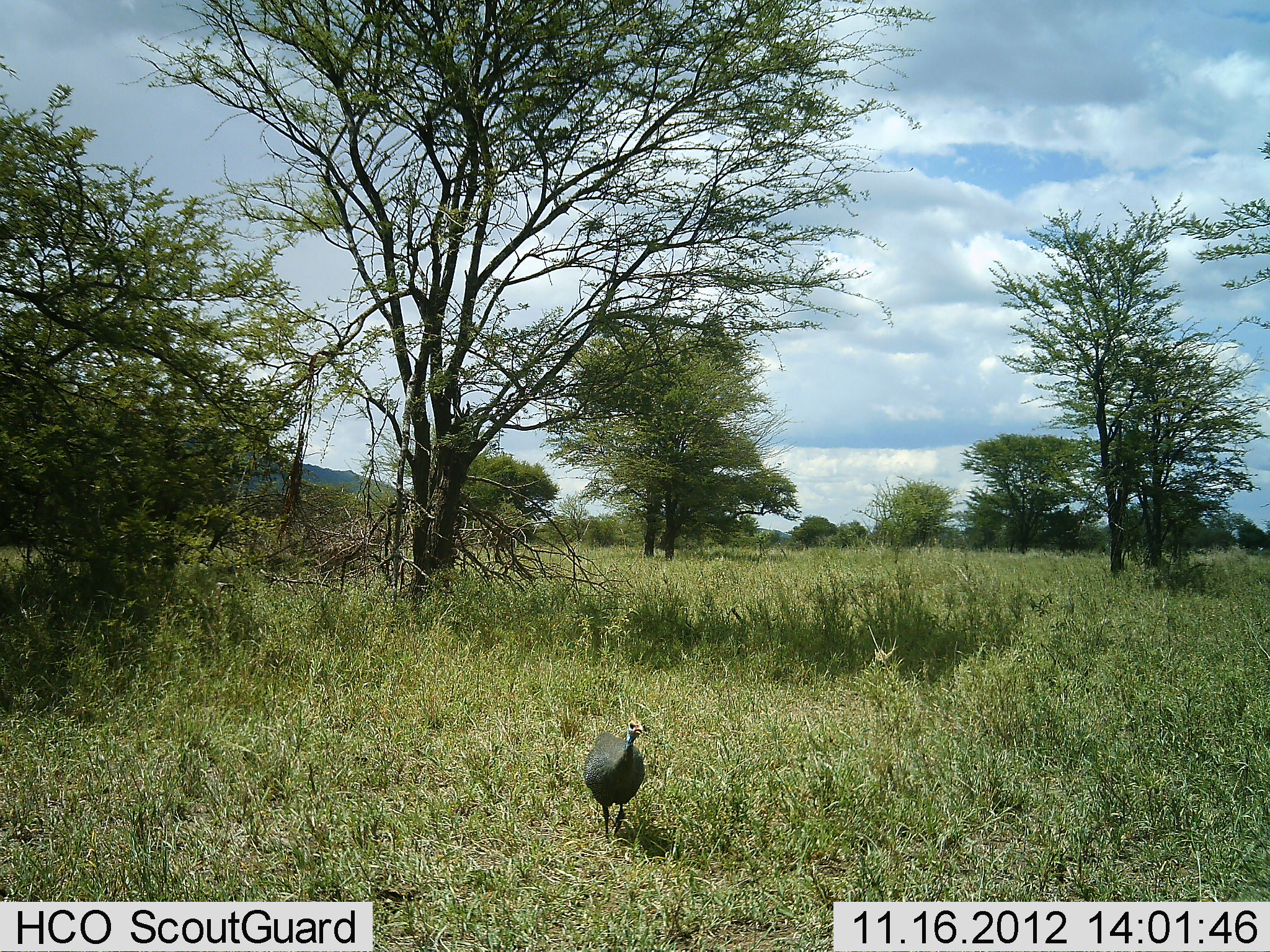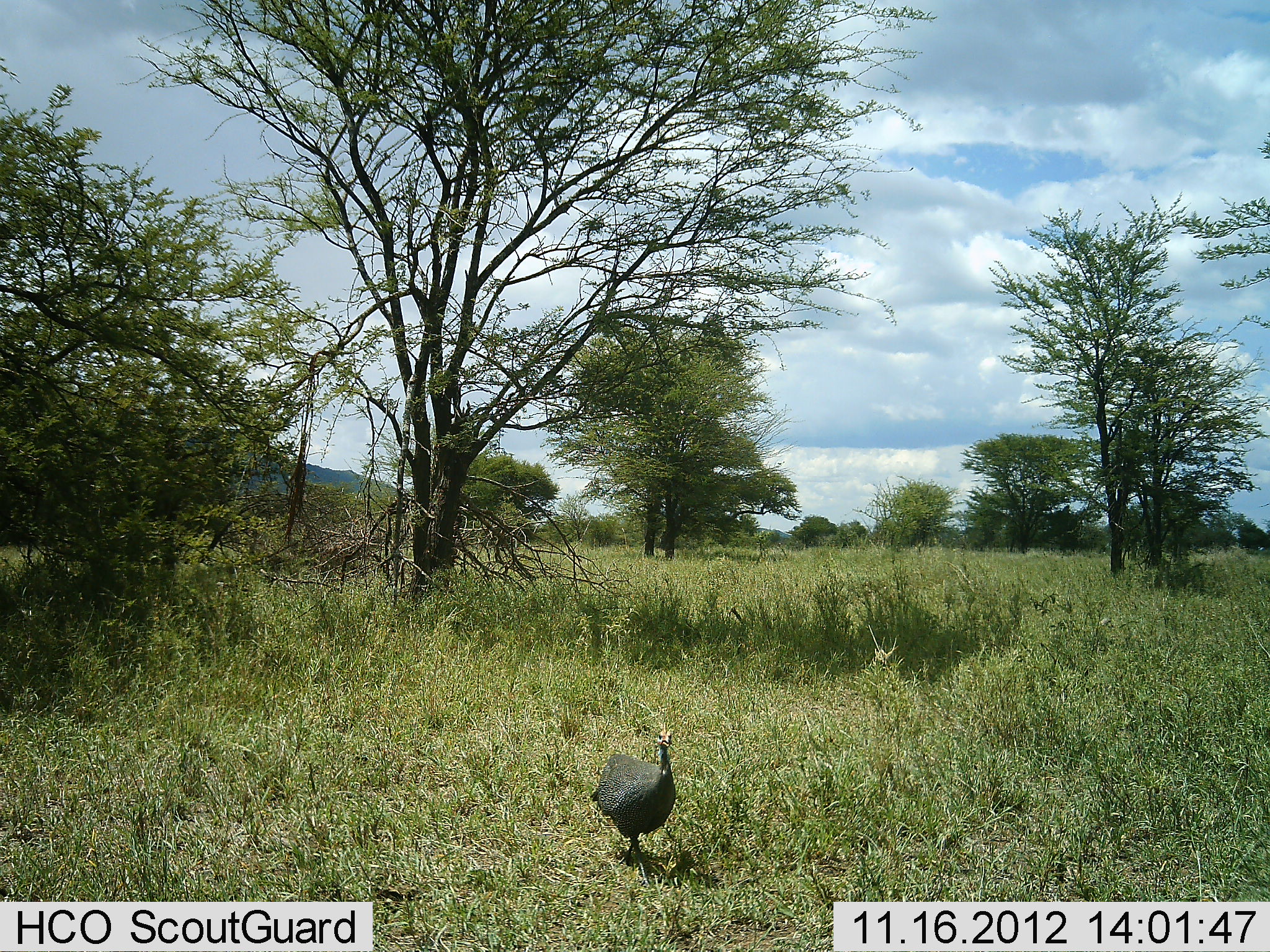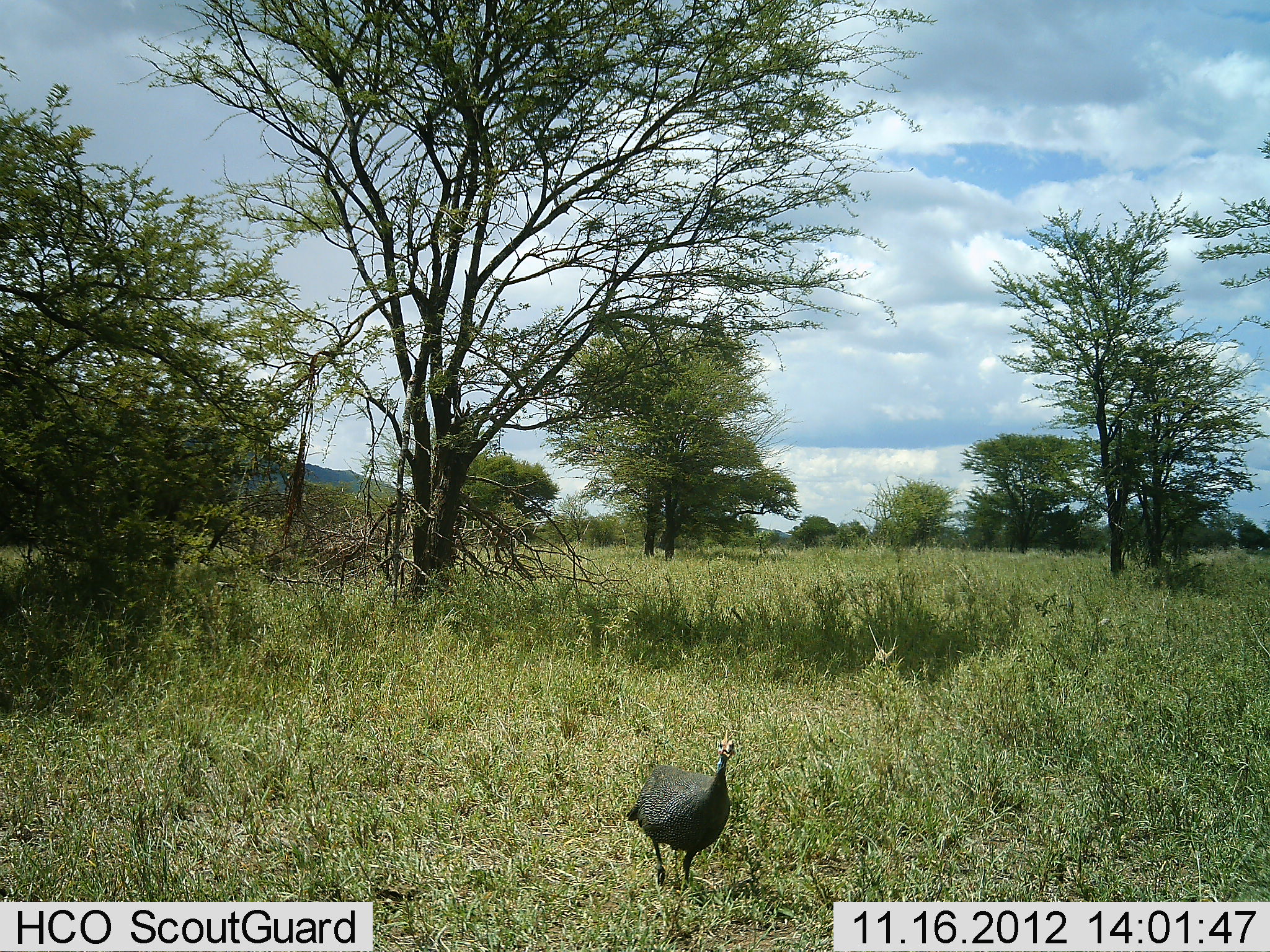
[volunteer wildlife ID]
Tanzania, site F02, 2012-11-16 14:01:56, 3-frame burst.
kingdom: Animalia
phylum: Chordata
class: Aves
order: Galliformes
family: Numididae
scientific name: Numididae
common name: guinea fowl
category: guineafowl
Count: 1.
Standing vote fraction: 10%.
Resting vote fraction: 0%.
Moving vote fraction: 100%.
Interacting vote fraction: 0%.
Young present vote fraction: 0%.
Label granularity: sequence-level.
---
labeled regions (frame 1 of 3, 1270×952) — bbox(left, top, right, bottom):
animal: bbox(582, 711, 646, 844)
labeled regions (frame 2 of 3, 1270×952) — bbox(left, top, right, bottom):
animal: bbox(590, 720, 676, 886)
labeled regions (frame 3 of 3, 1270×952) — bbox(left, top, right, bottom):
animal: bbox(626, 729, 737, 889)